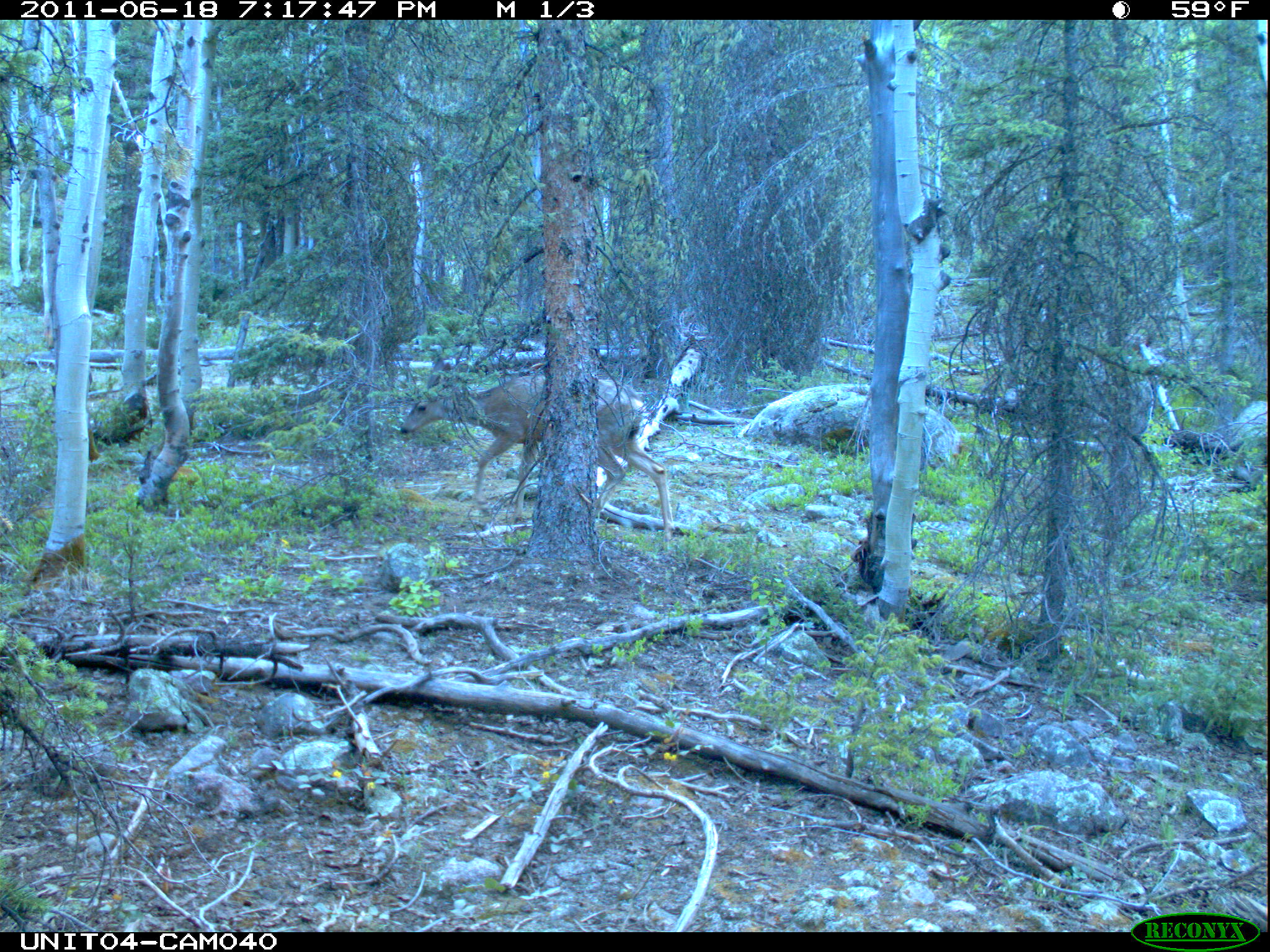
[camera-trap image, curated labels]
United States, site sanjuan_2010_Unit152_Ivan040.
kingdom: Animalia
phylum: Chordata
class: Mammalia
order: Artiodactyla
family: Cervidae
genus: Odocoileus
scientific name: Odocoileus hemionus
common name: mule deer